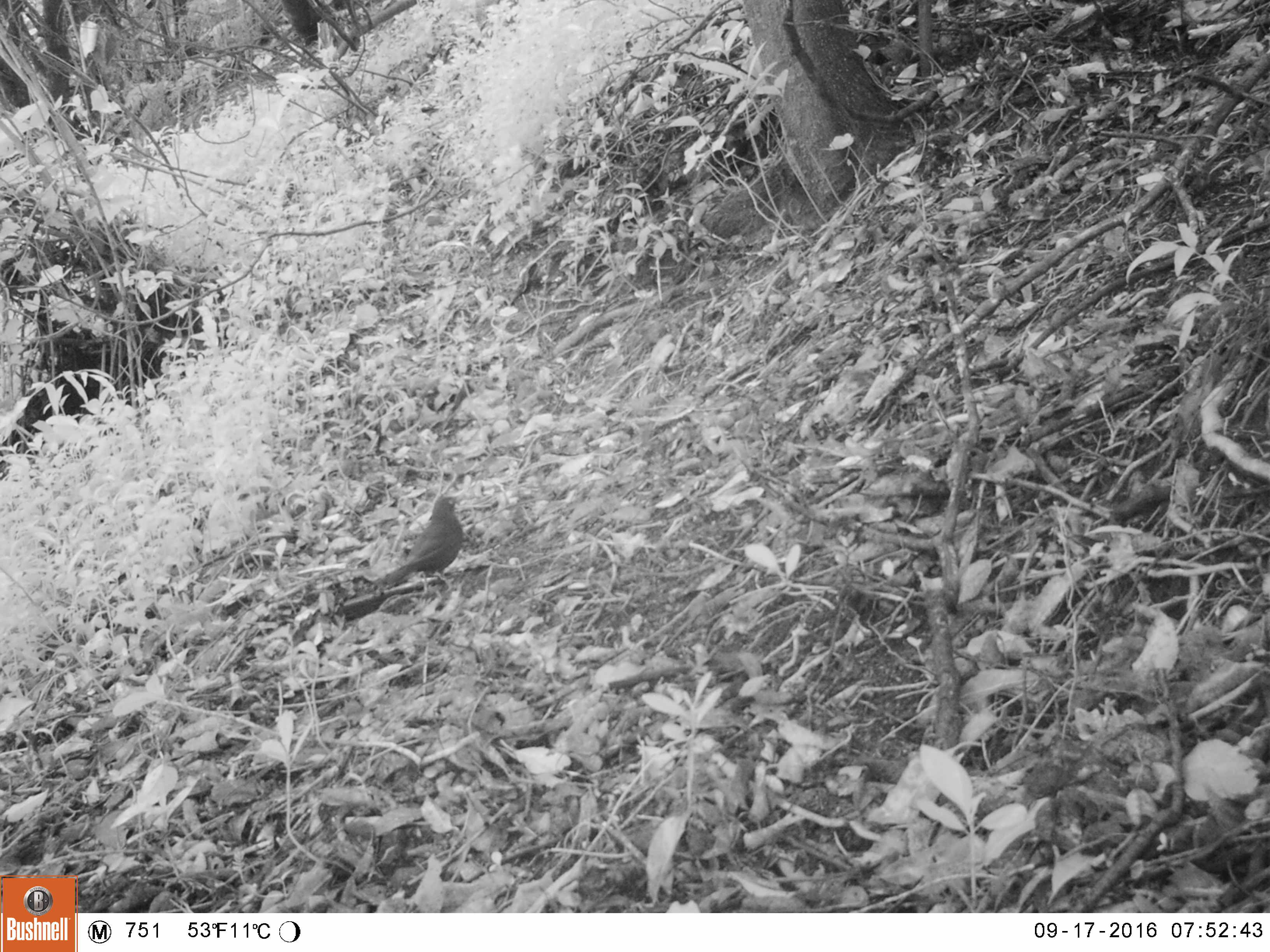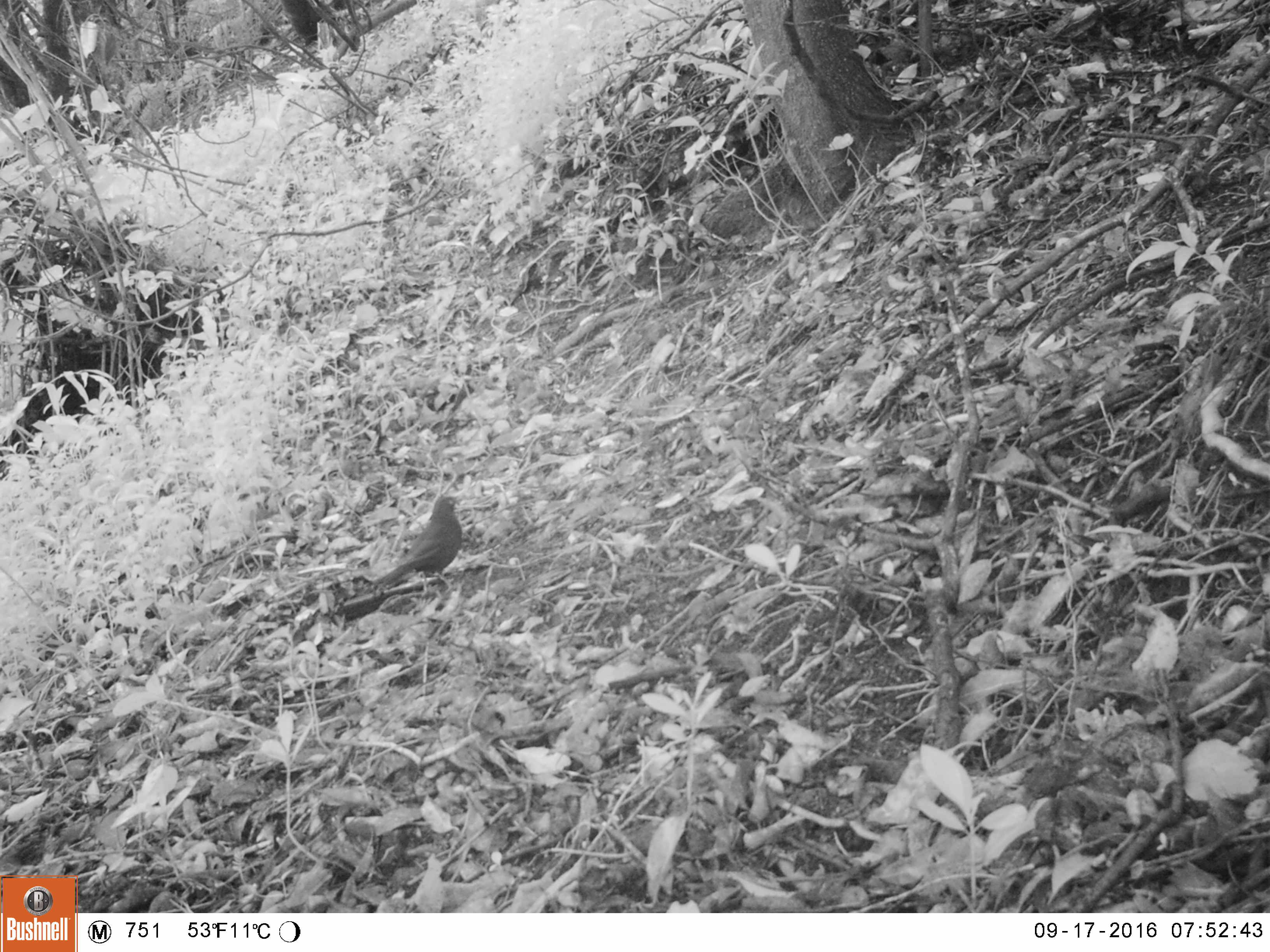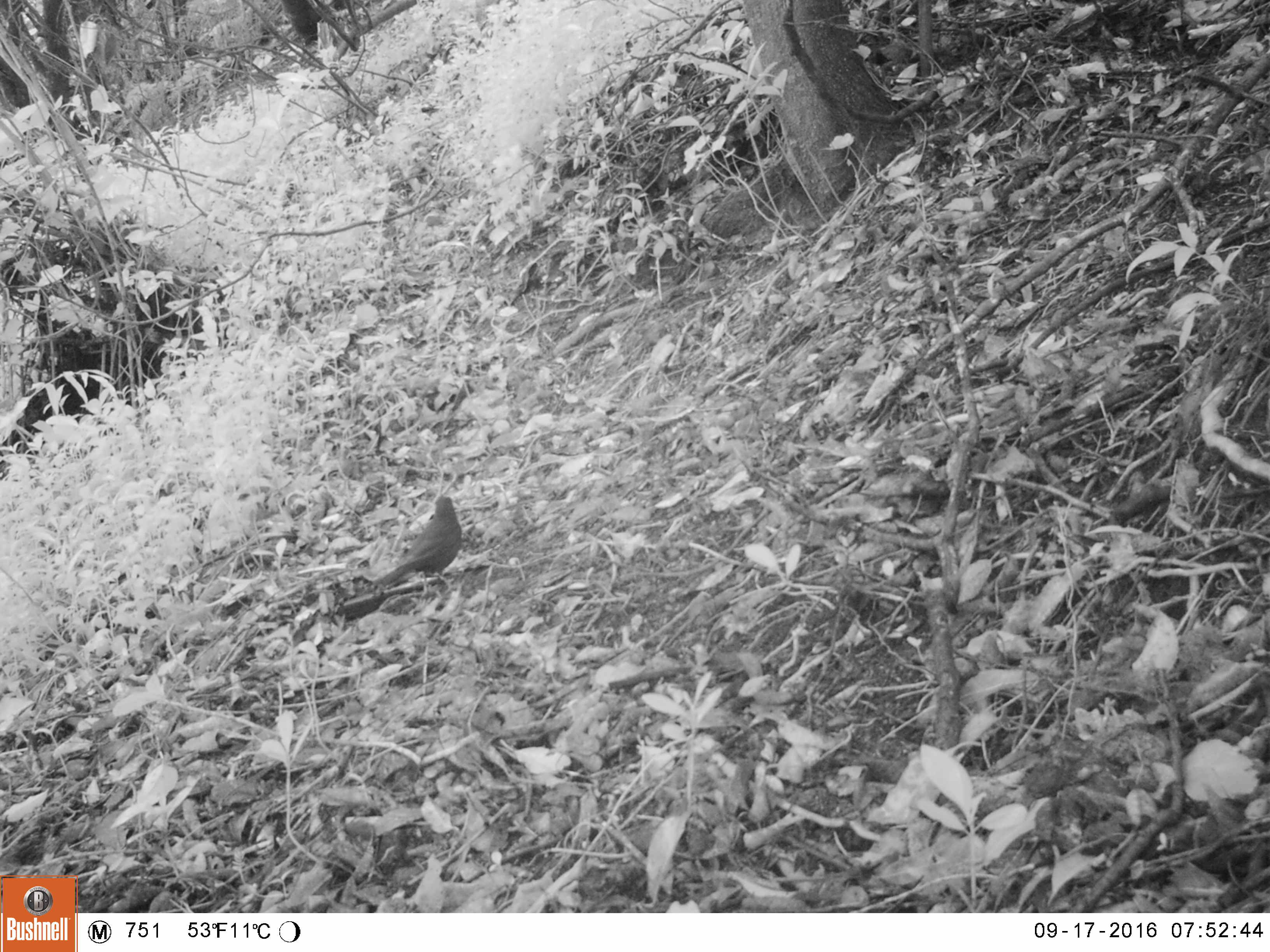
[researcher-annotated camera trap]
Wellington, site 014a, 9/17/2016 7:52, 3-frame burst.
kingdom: Animalia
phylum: Chordata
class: Aves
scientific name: Aves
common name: bird